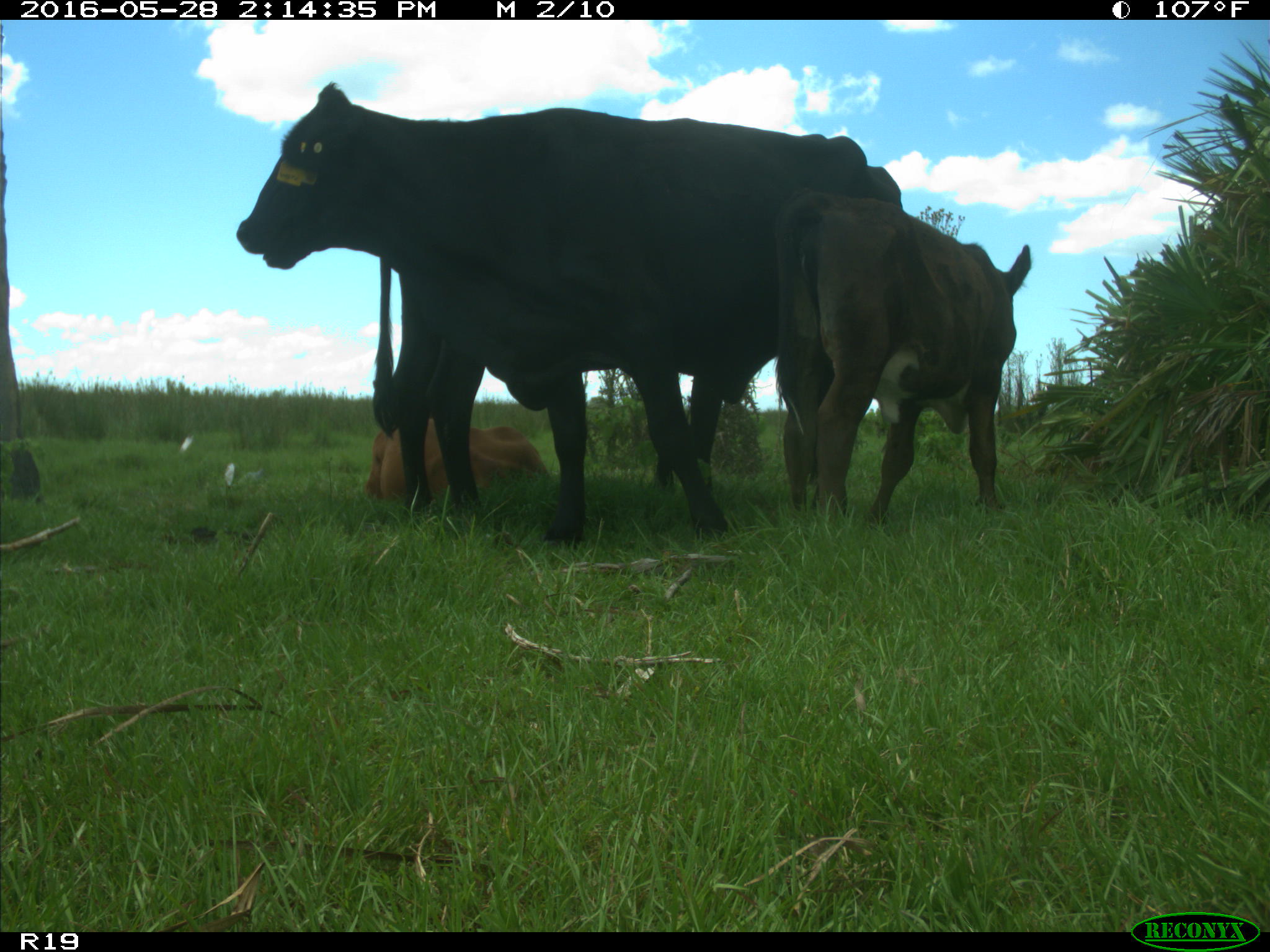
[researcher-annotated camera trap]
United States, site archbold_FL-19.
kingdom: Animalia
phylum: Chordata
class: Mammalia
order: Artiodactyla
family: Bovidae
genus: Bos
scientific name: Bos taurus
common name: domestic cow